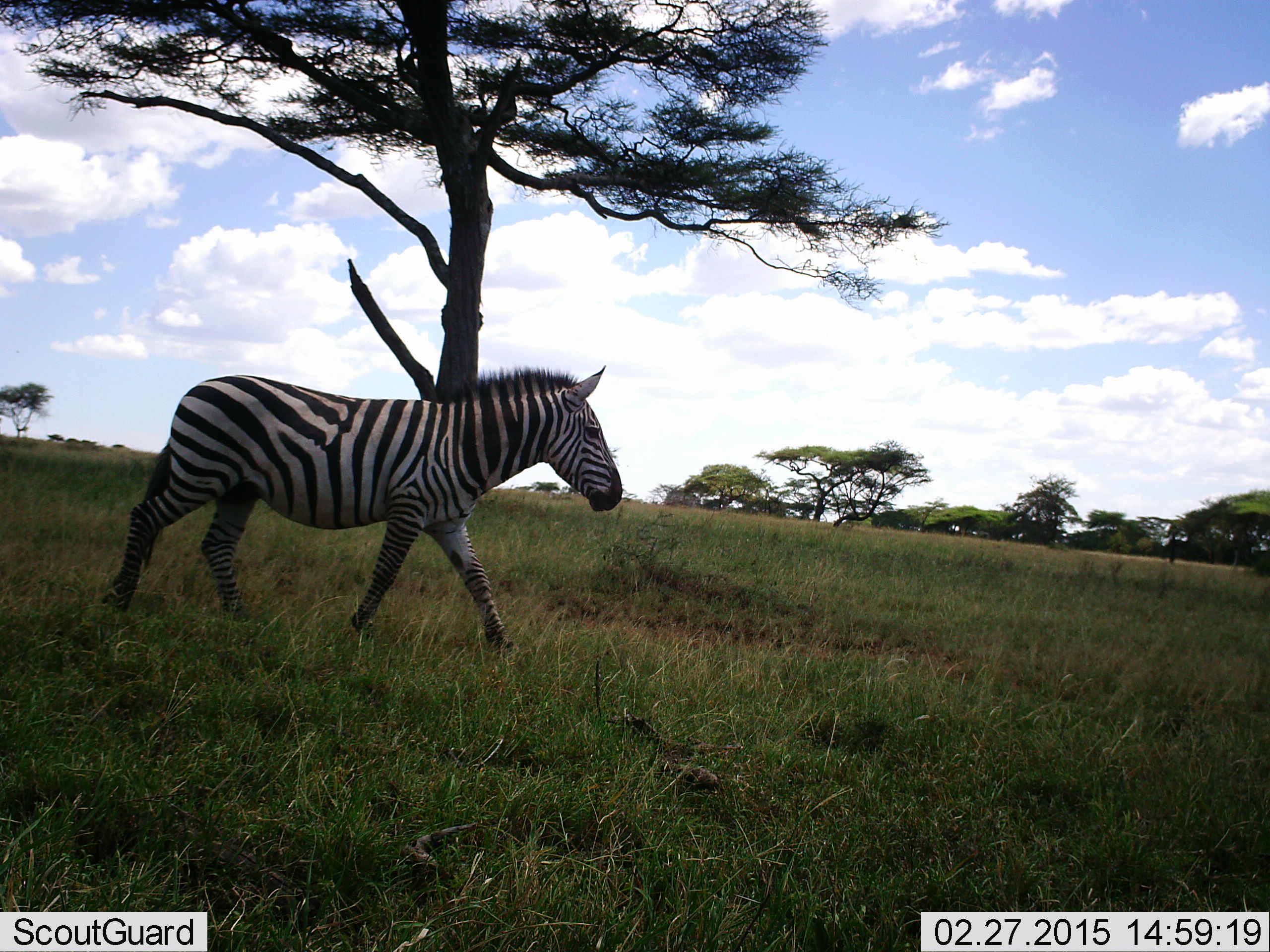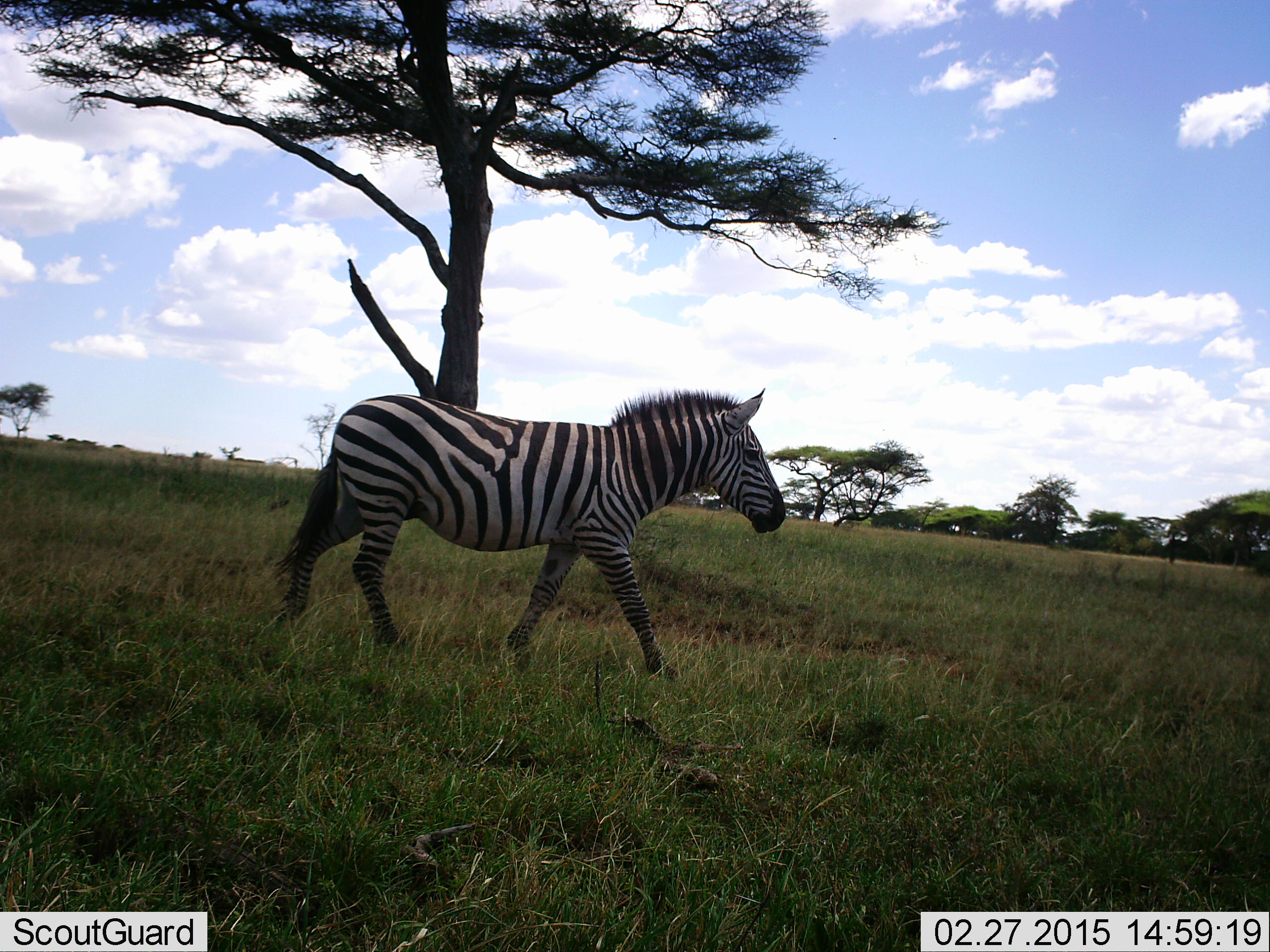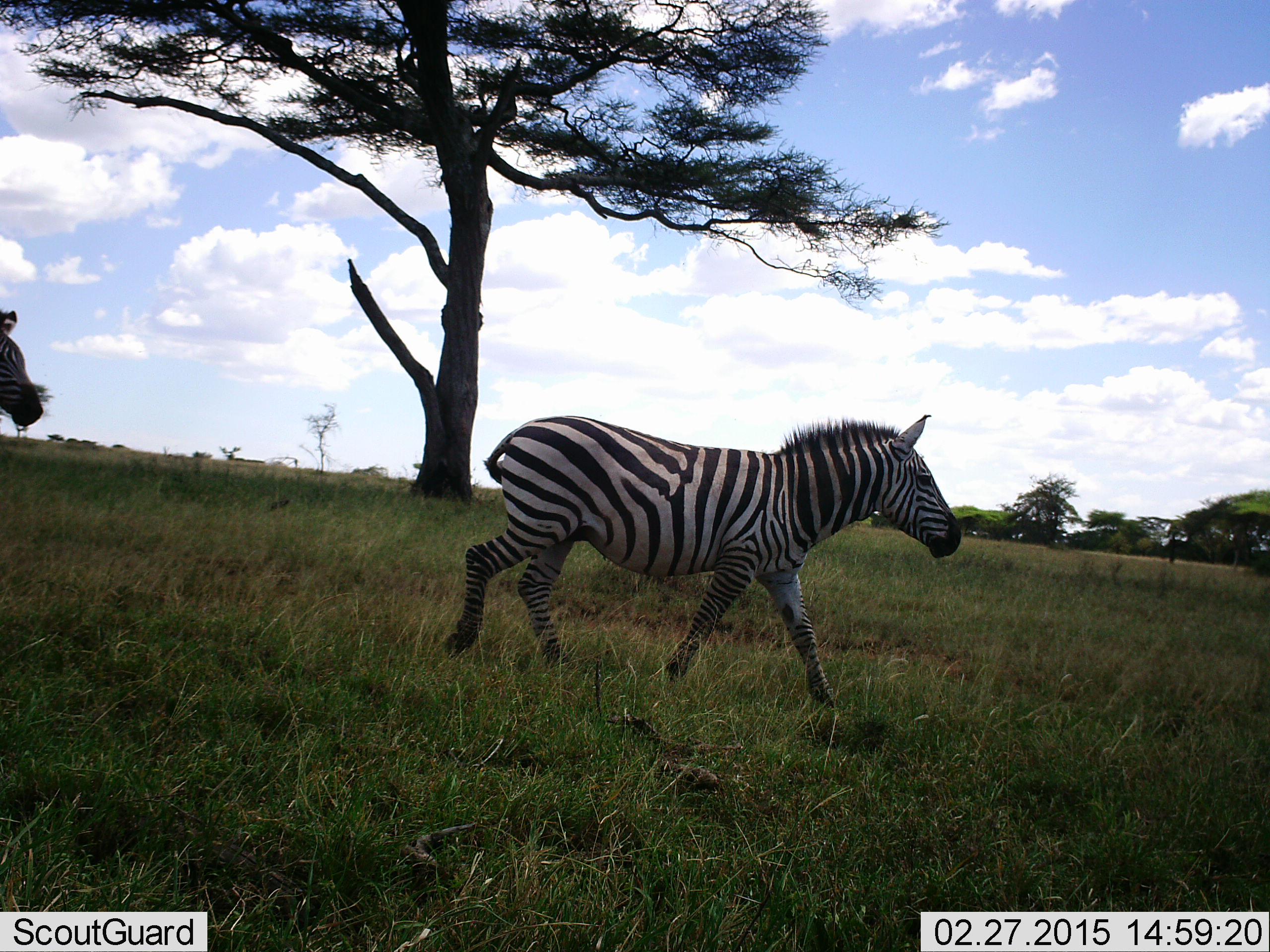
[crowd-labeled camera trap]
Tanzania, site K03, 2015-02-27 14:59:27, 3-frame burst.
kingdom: Animalia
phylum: Chordata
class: Mammalia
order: Perissodactyla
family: Equidae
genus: Equus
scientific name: Equus quagga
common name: plains zebra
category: zebra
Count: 2.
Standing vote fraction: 10%.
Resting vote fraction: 0%.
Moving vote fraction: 90%.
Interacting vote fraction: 0%.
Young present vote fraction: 0%.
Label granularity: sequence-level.